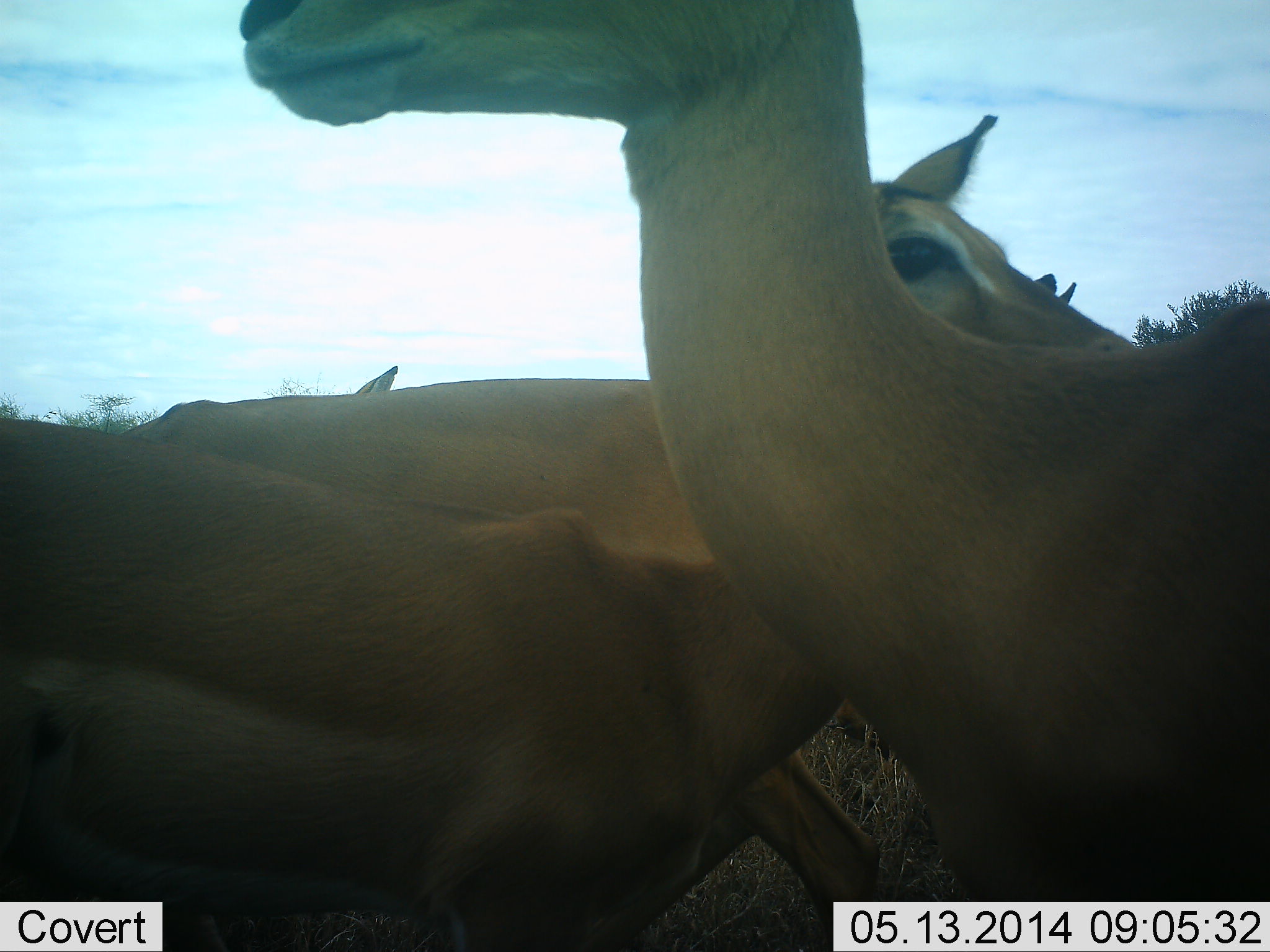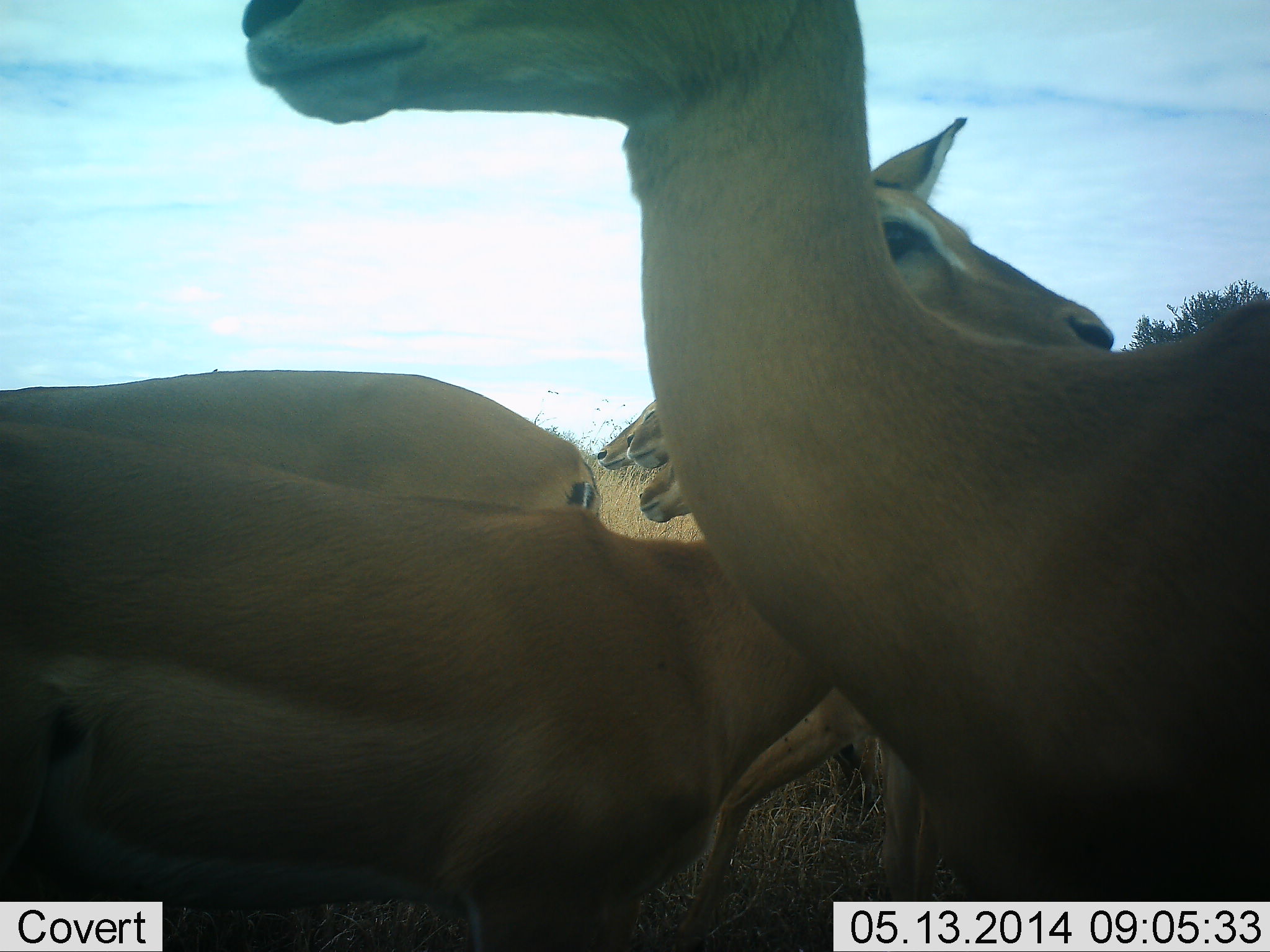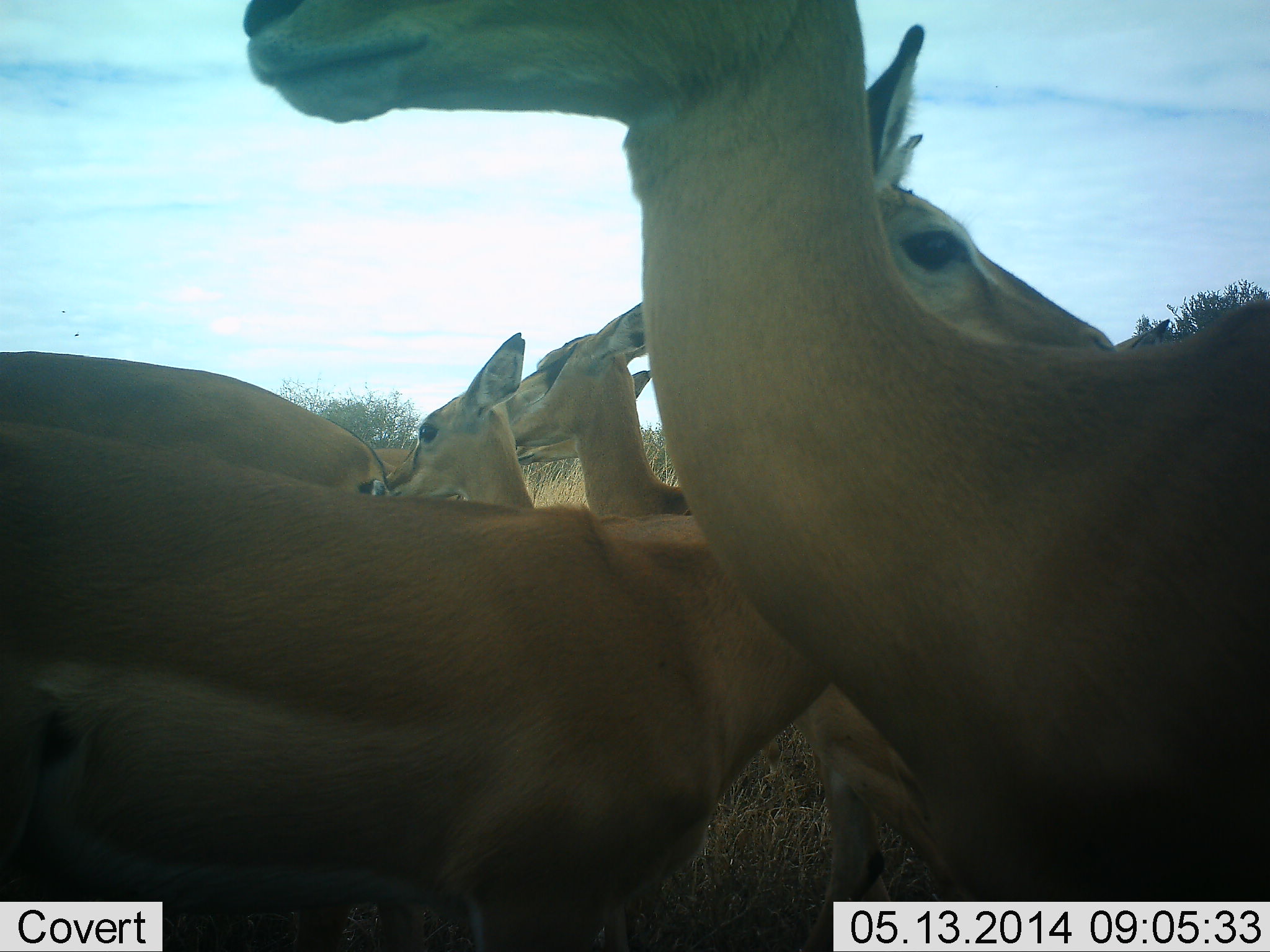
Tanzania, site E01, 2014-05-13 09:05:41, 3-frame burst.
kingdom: Animalia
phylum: Chordata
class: Mammalia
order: Artiodactyla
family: Bovidae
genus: Aepyceros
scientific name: Aepyceros melampus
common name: impala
Impala (Aepyceros melampus), count 7. Behavior (volunteer vote fractions): standing 90%, resting 0%, moving 60%, interacting 10%. Young present (vote fraction): 0%. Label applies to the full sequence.